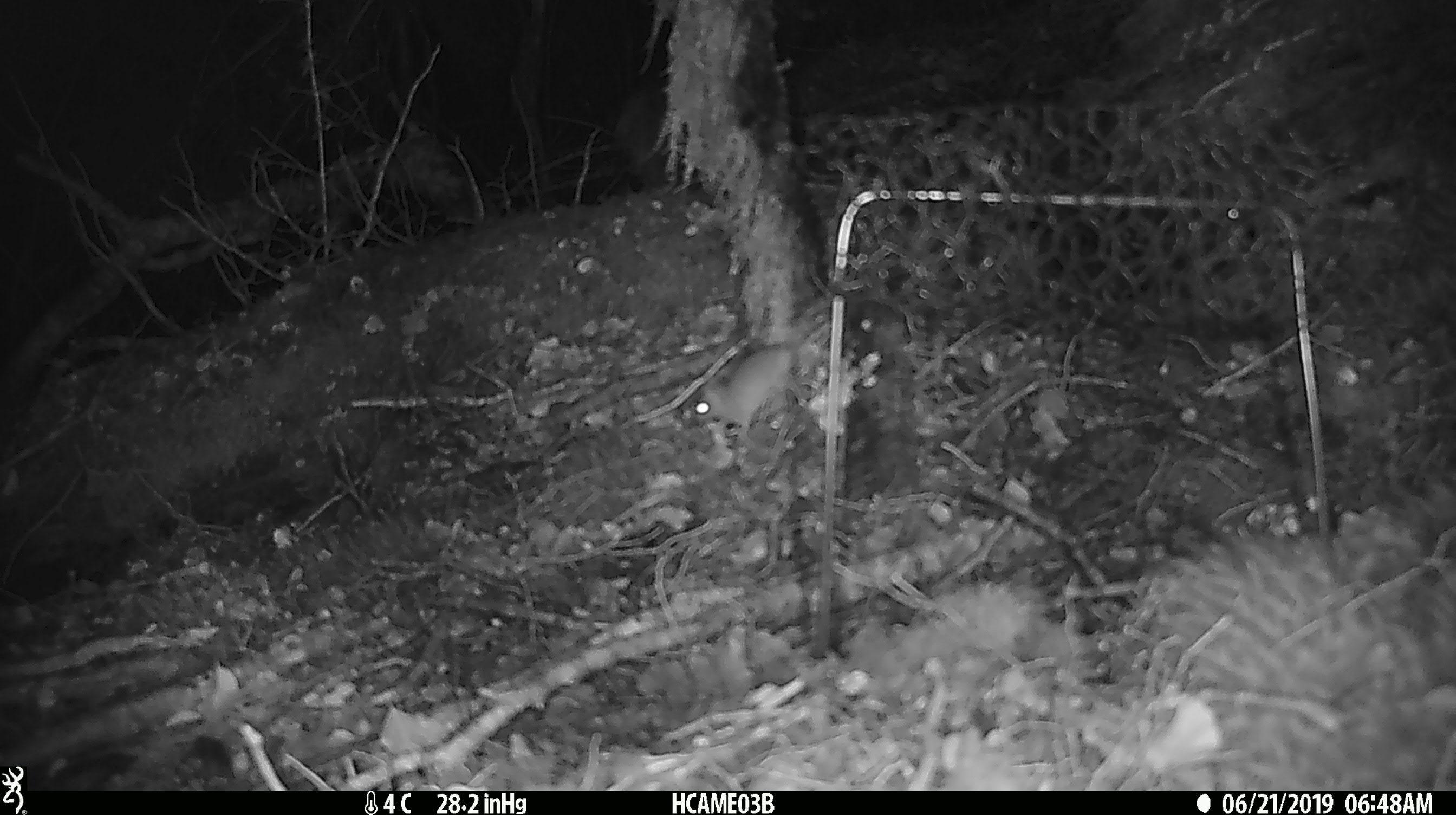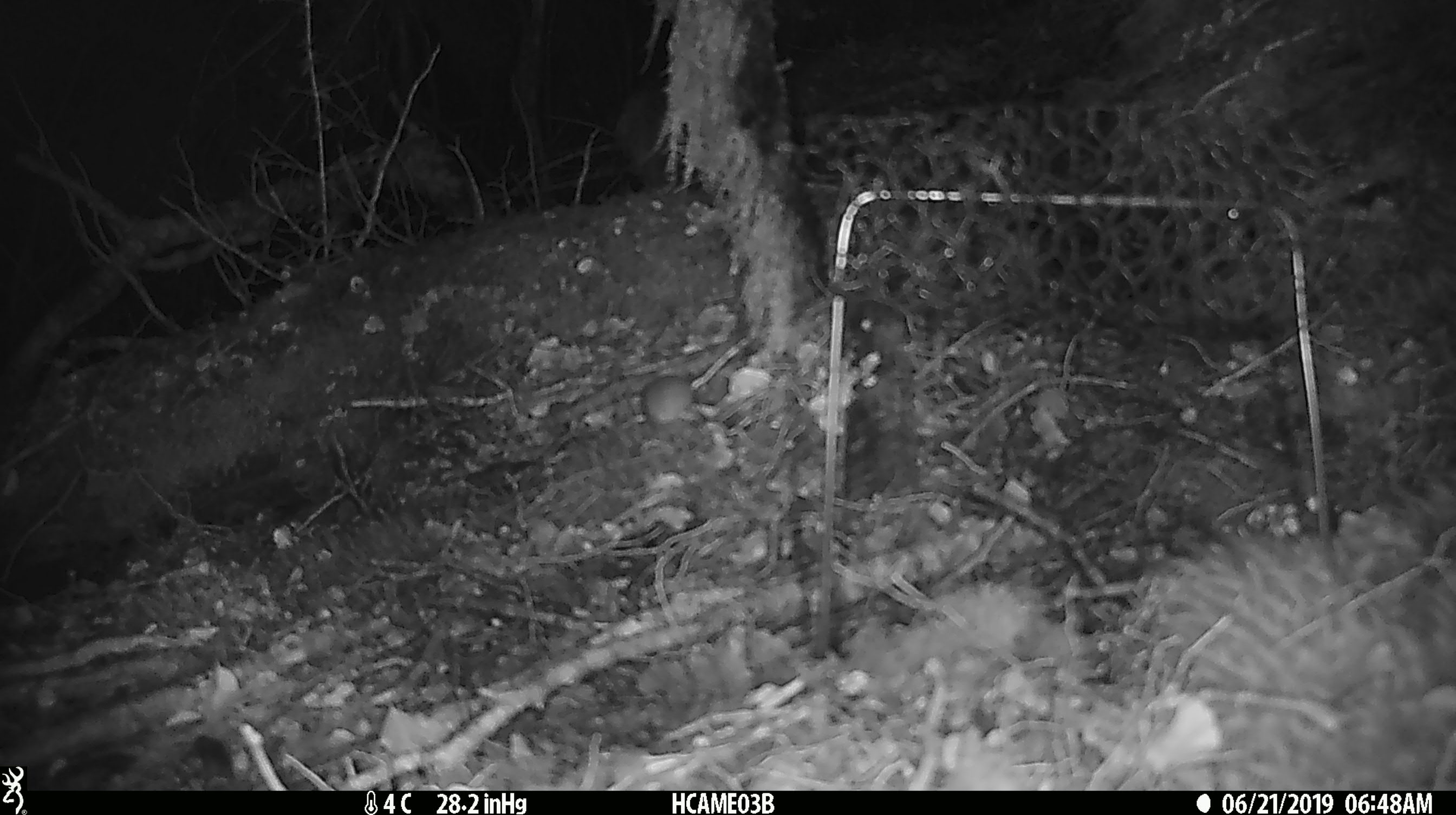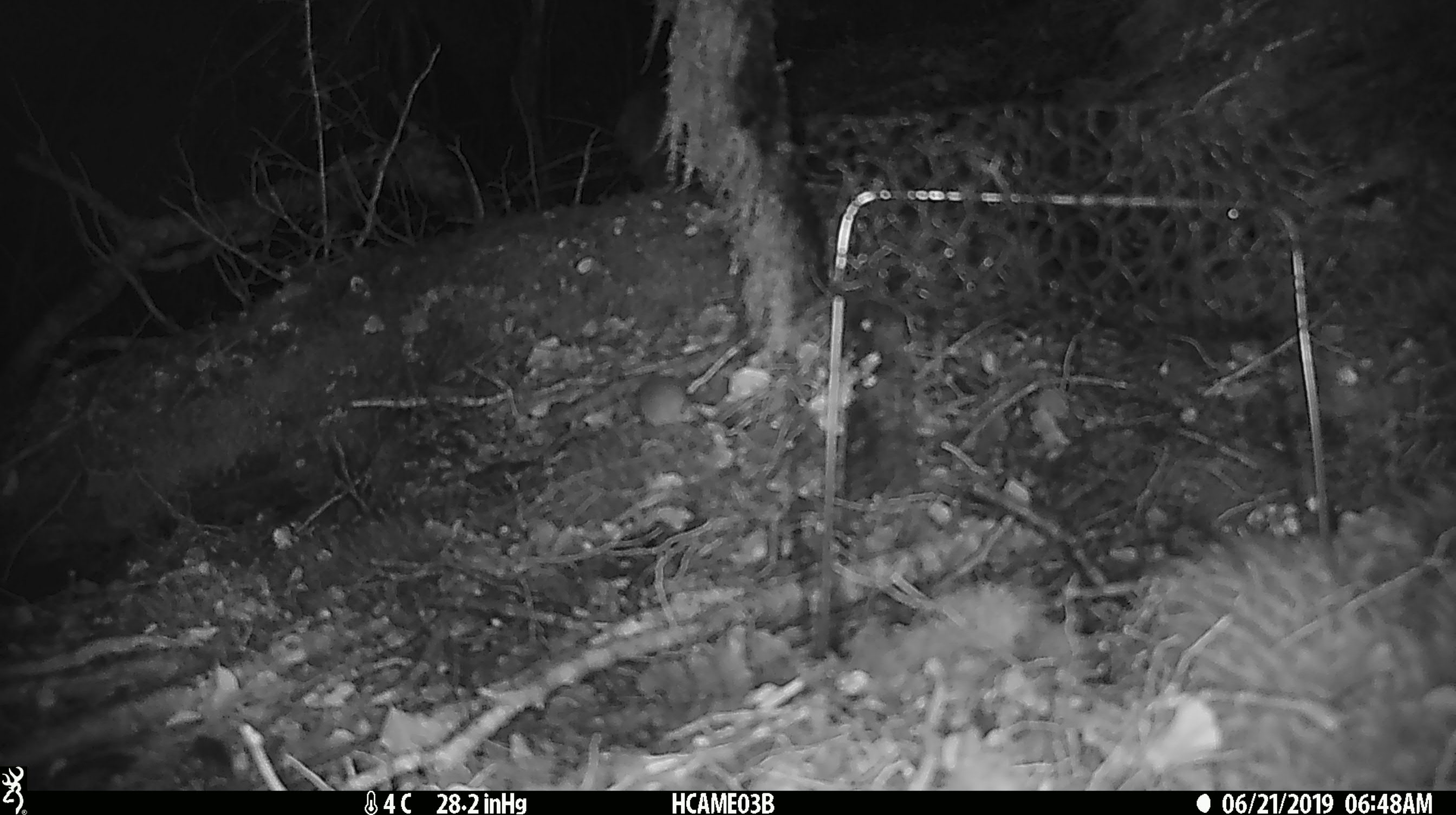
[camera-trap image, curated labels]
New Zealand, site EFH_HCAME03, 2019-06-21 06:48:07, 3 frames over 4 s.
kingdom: Animalia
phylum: Chordata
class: Mammalia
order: Rodentia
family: Muridae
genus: Mus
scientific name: Mus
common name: mouse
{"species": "mouse (Mus)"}